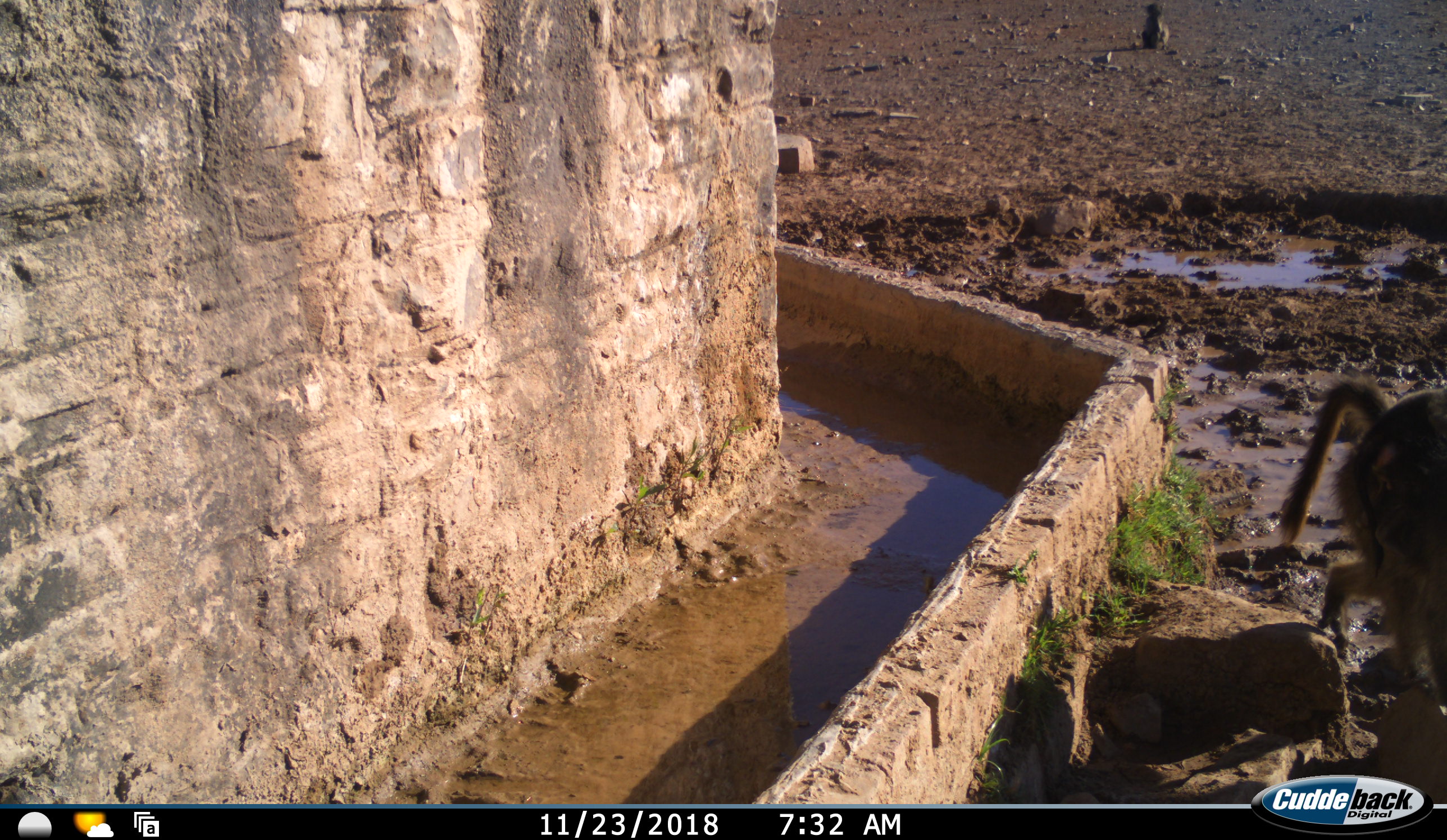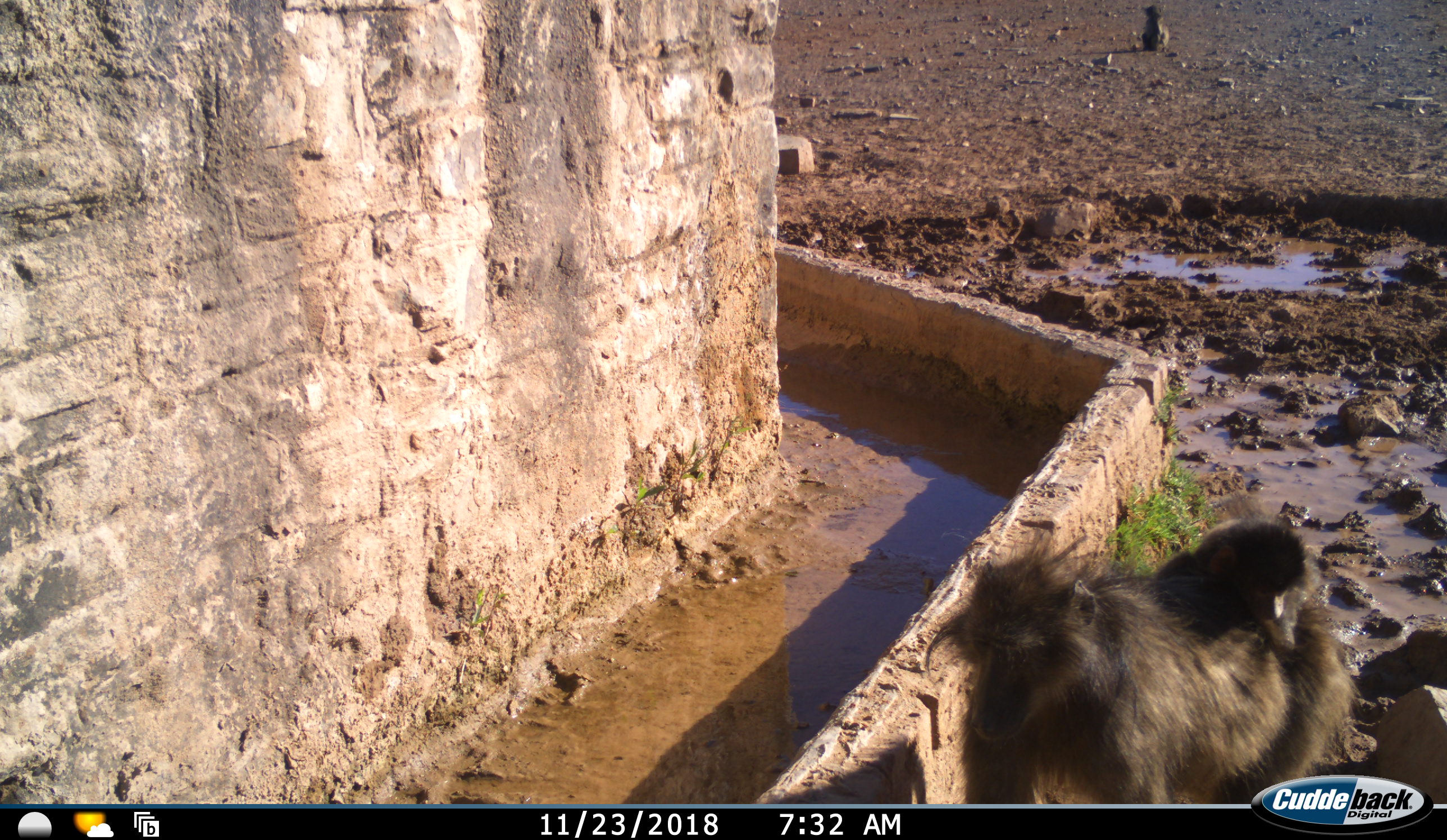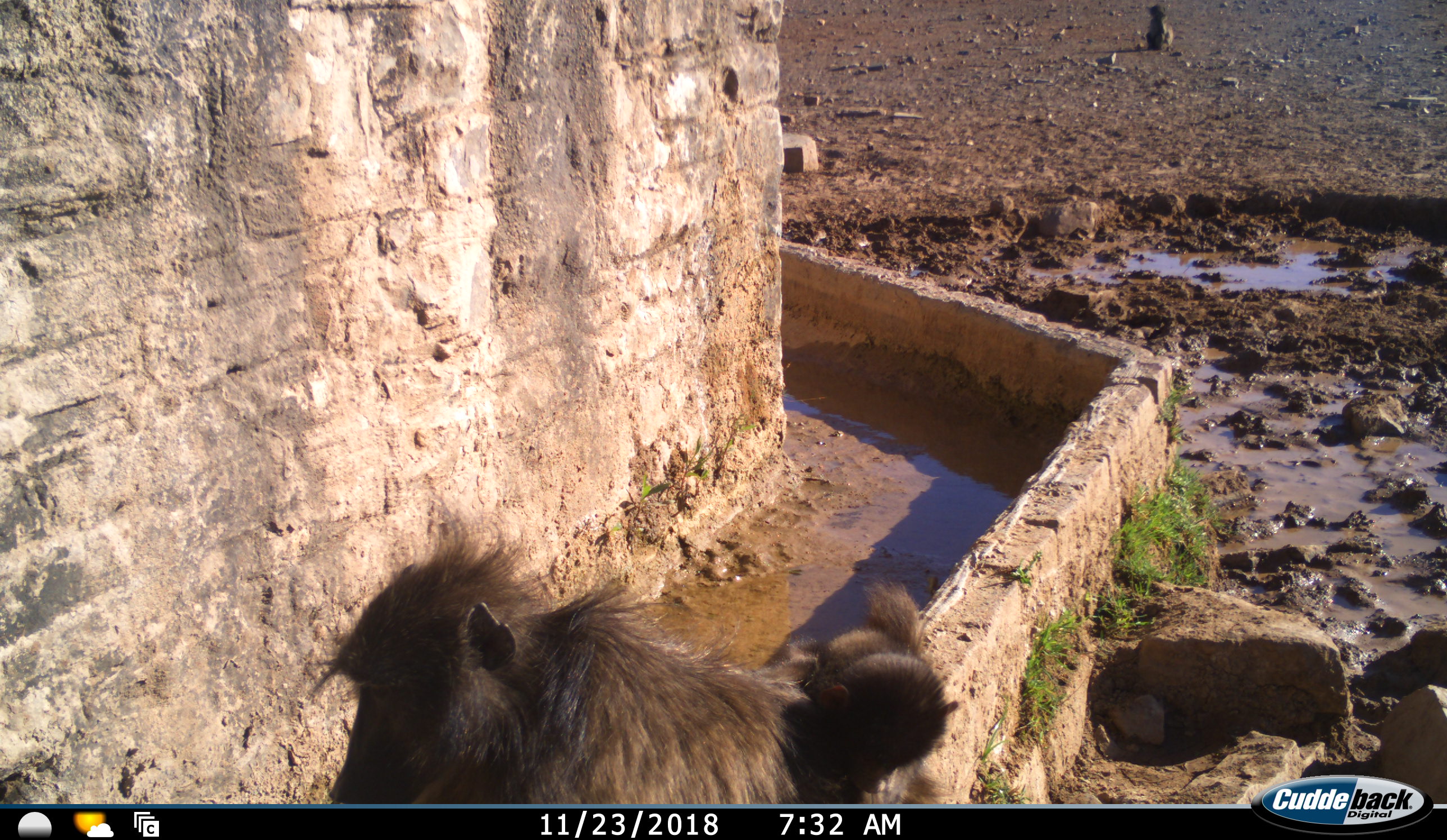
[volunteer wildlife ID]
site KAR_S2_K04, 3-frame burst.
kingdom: Animalia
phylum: Chordata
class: Mammalia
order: Primates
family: Cercopithecidae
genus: Papio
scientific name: Papio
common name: baboon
Baboon (Papio), count 2. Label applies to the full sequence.